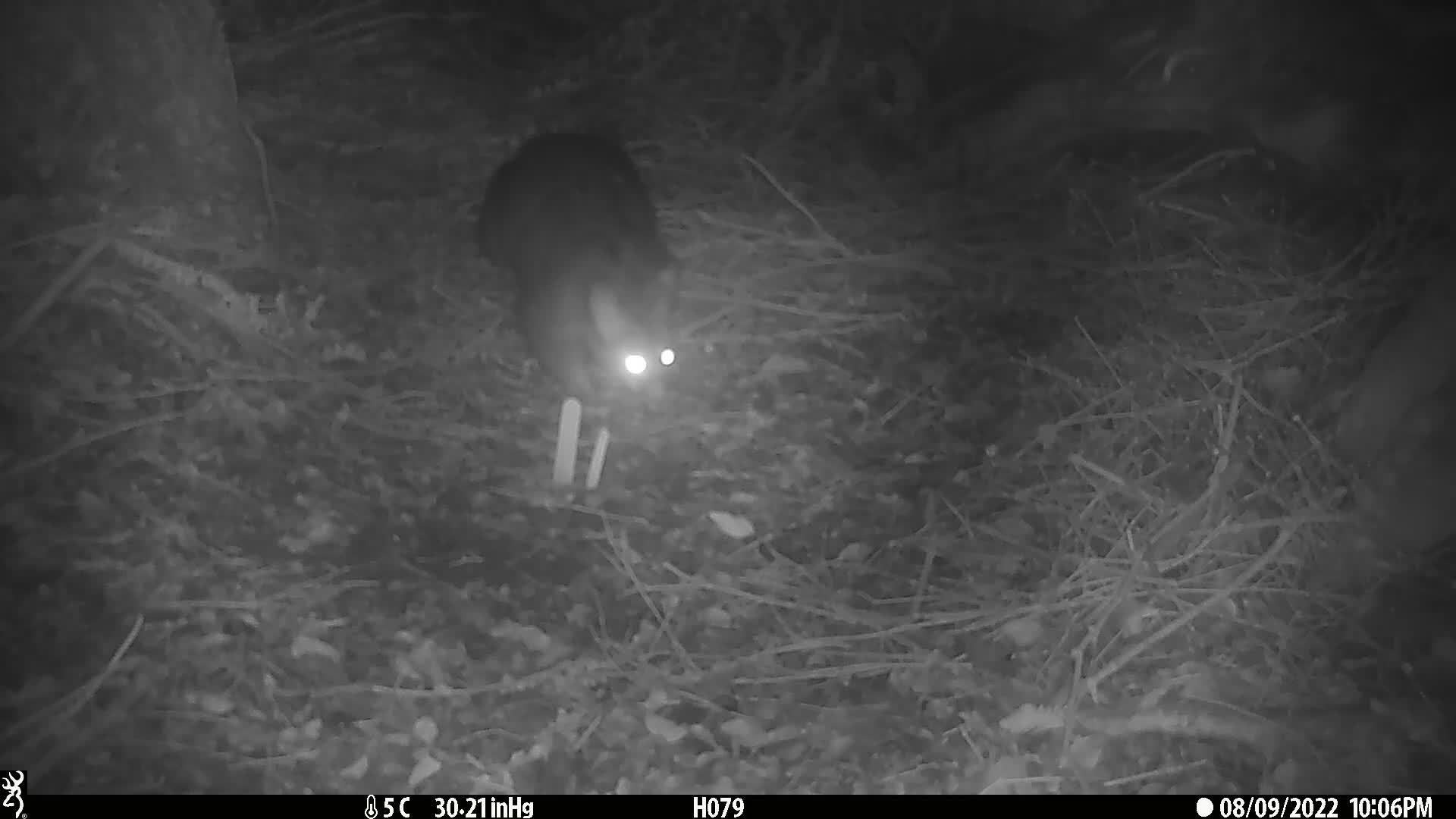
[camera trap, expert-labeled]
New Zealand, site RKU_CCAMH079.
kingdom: Animalia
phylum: Chordata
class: Mammalia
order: Diprotodontia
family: Phalangeridae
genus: Trichosurus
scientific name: Trichosurus vulpecula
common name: common brushtail possum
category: possum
Possum (common brushtail possum) (Trichosurus vulpecula).